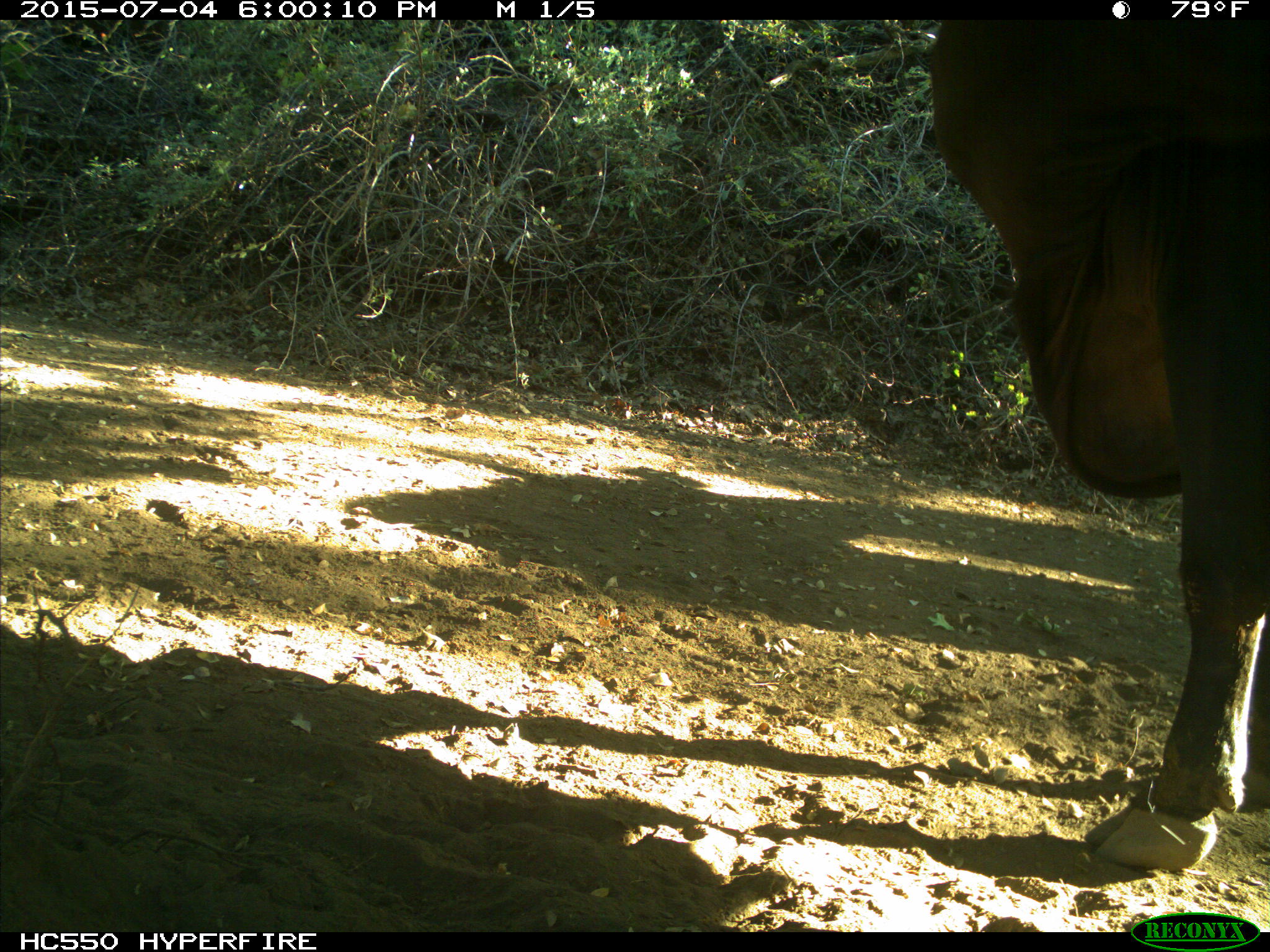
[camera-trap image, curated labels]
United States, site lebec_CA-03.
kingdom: Animalia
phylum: Chordata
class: Mammalia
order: Artiodactyla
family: Bovidae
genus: Bos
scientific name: Bos taurus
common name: domestic cow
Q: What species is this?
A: Bos taurus (domestic cow).